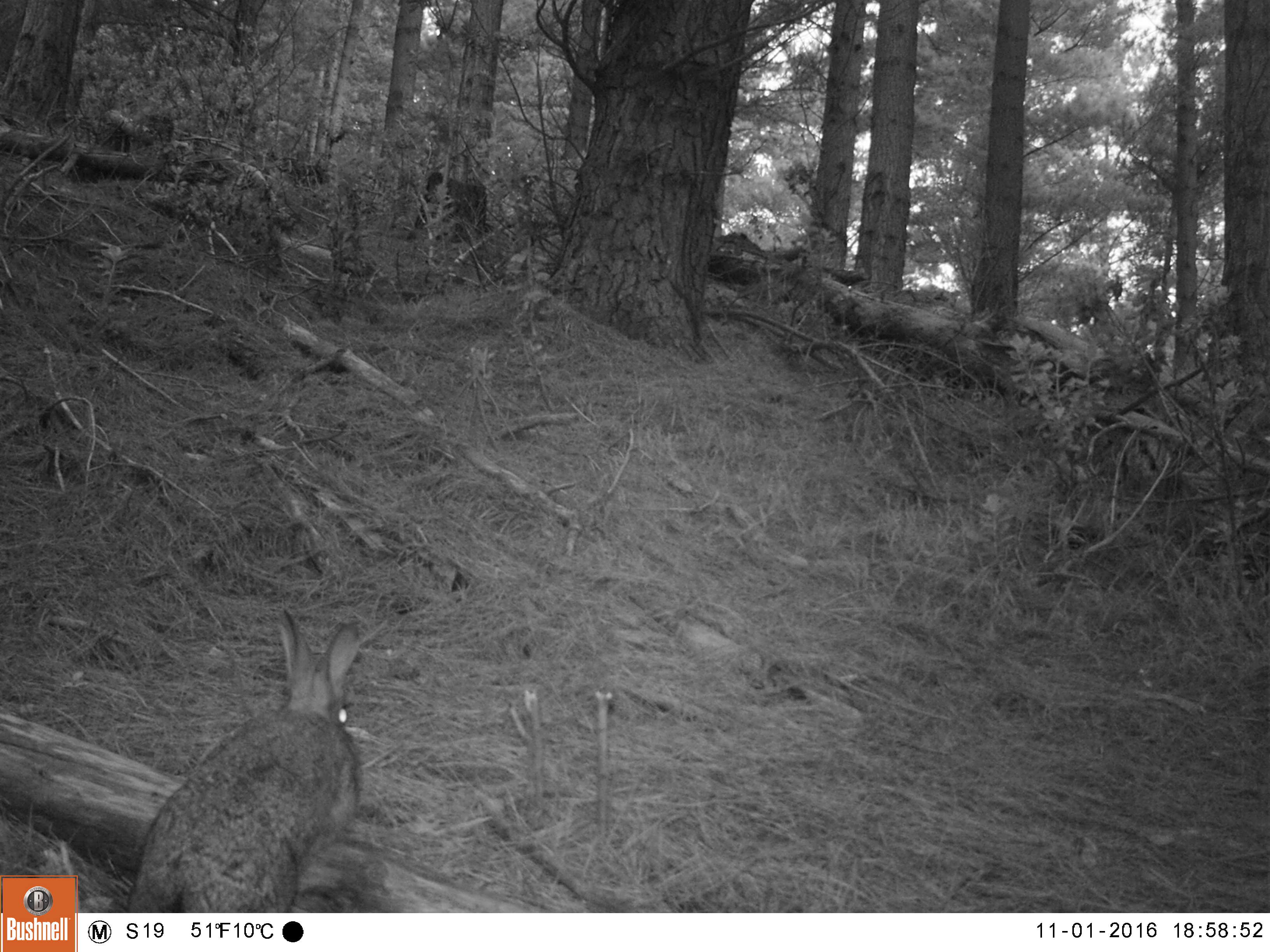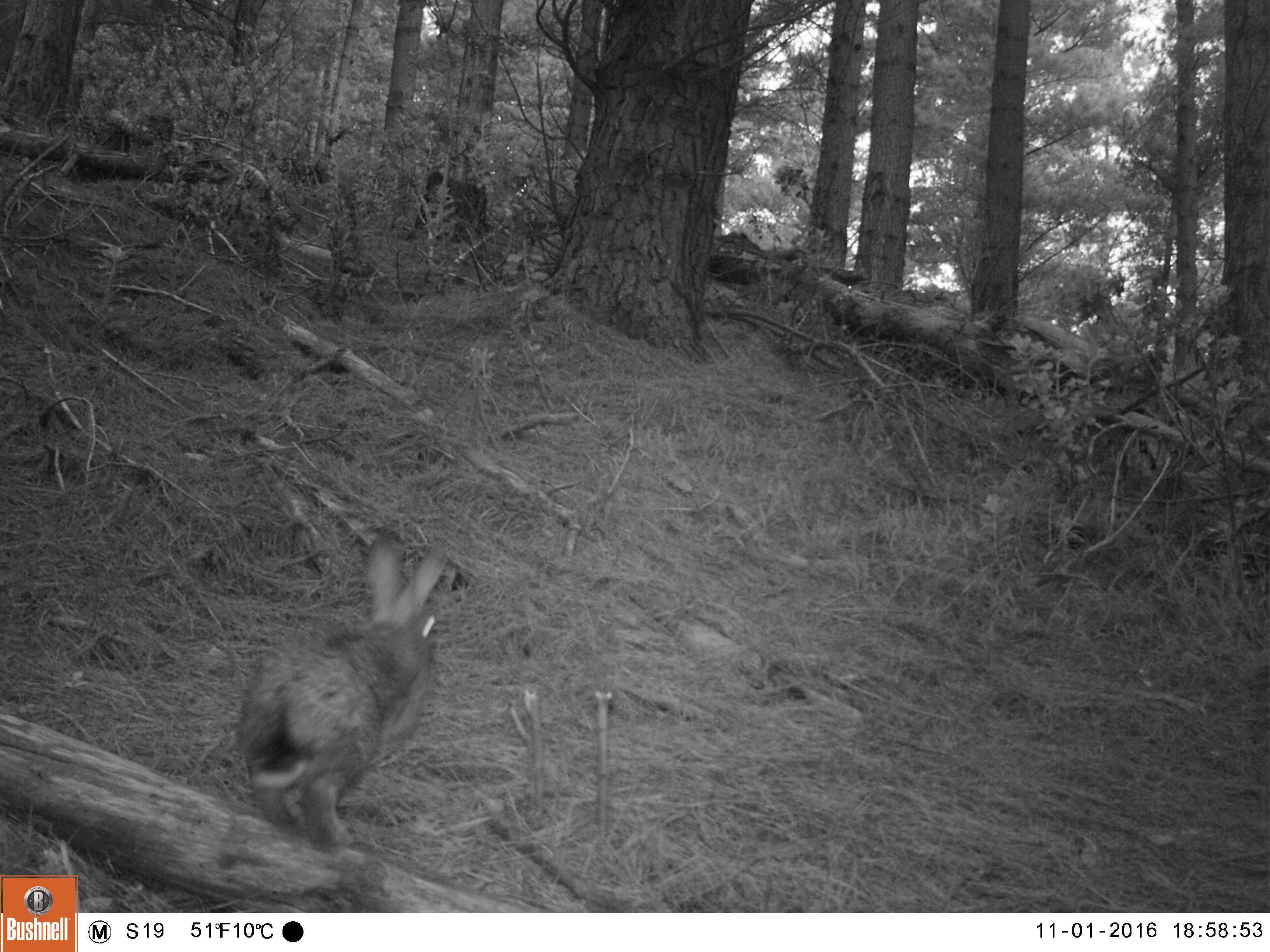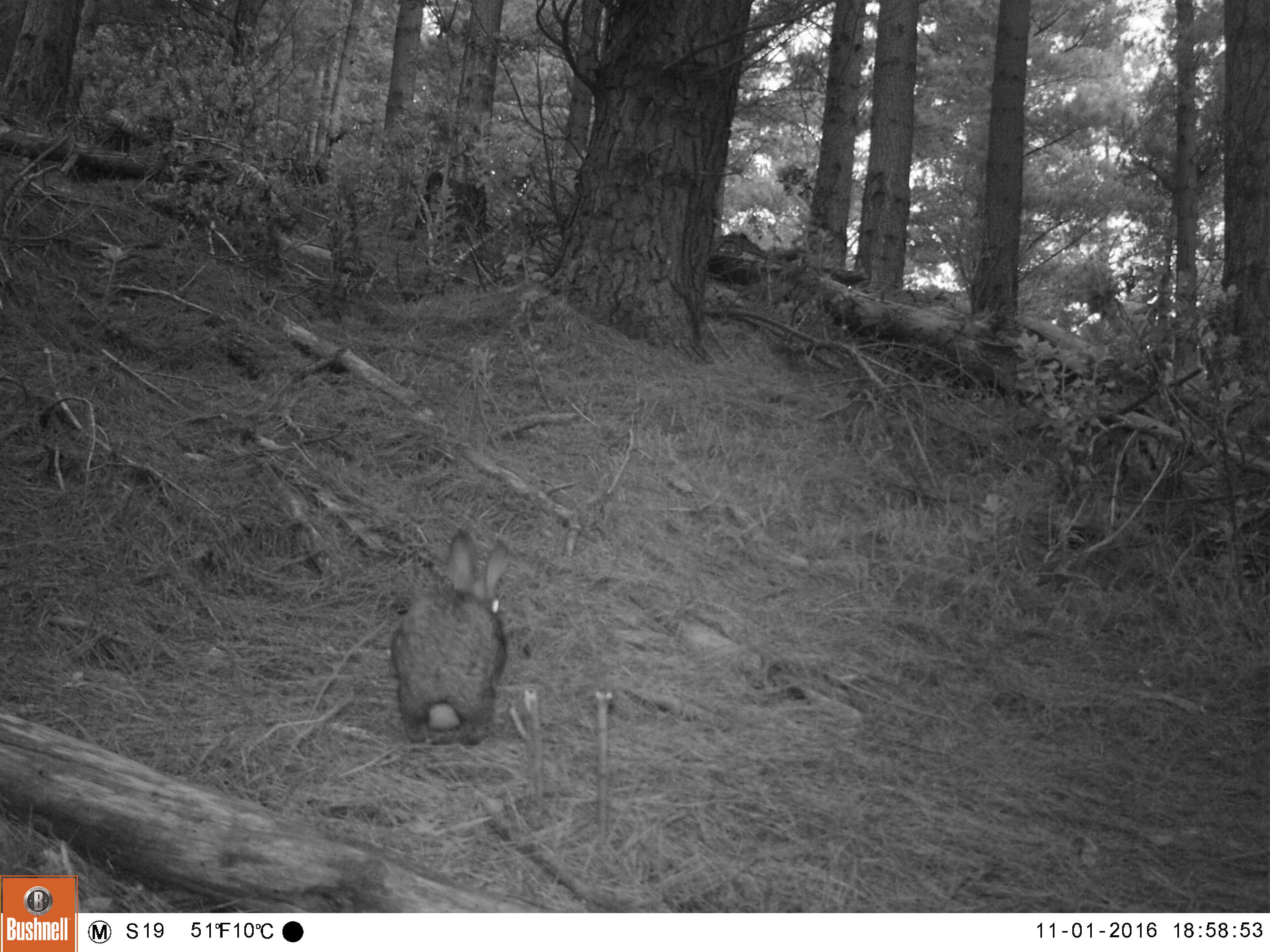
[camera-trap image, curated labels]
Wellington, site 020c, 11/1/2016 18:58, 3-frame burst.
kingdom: Animalia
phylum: Chordata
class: Mammalia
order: Lagomorpha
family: Leporidae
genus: Lepus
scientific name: Lepus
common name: hare